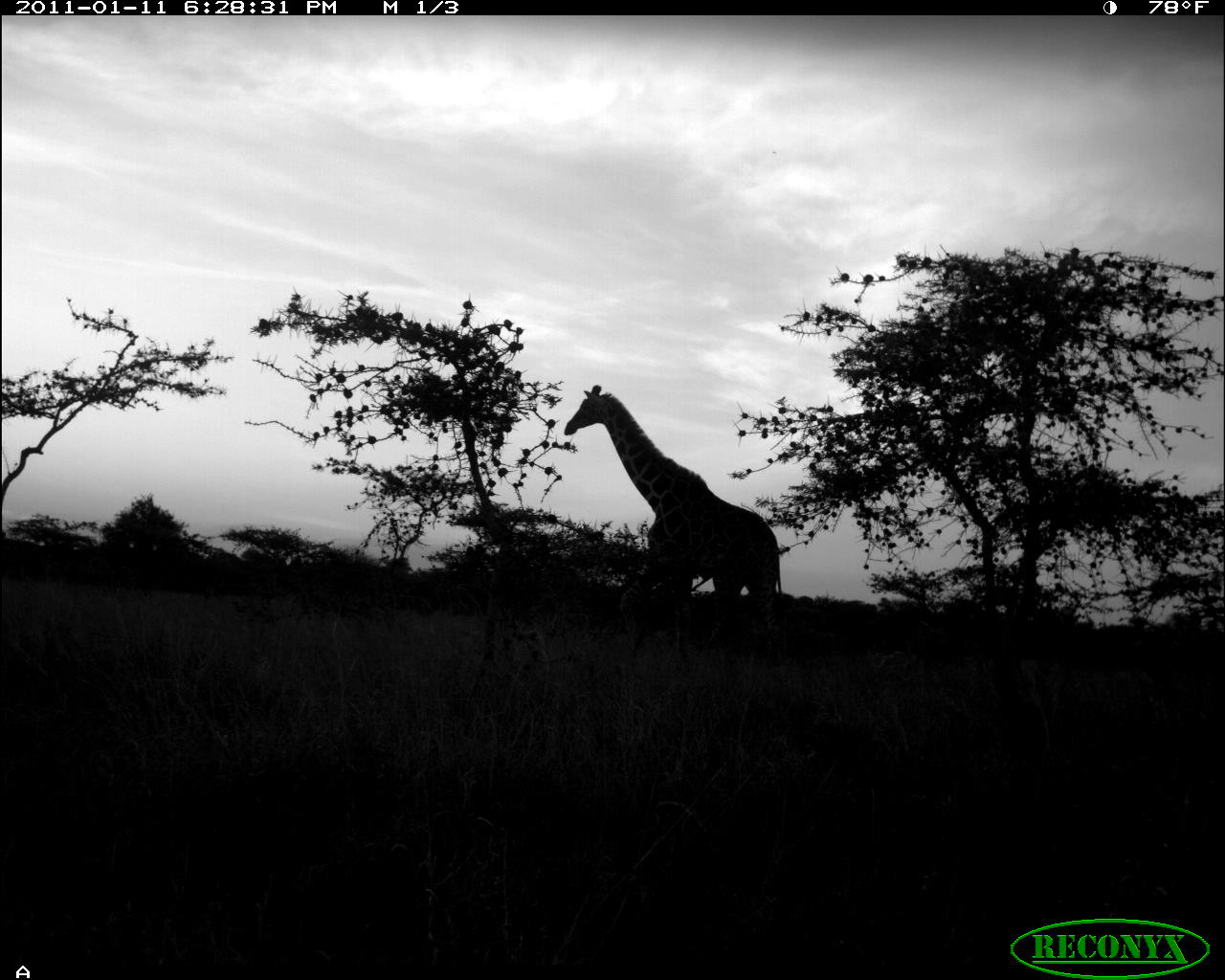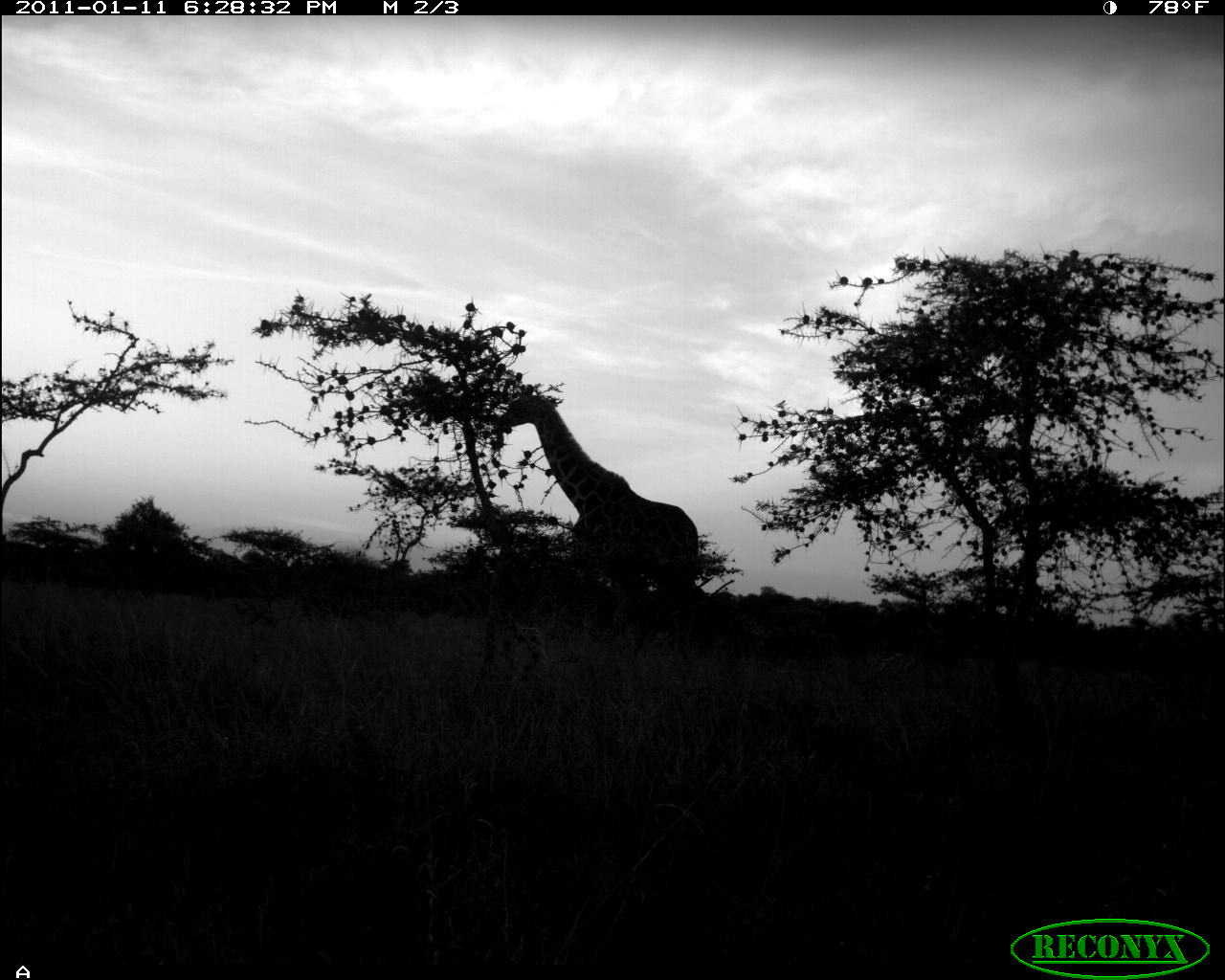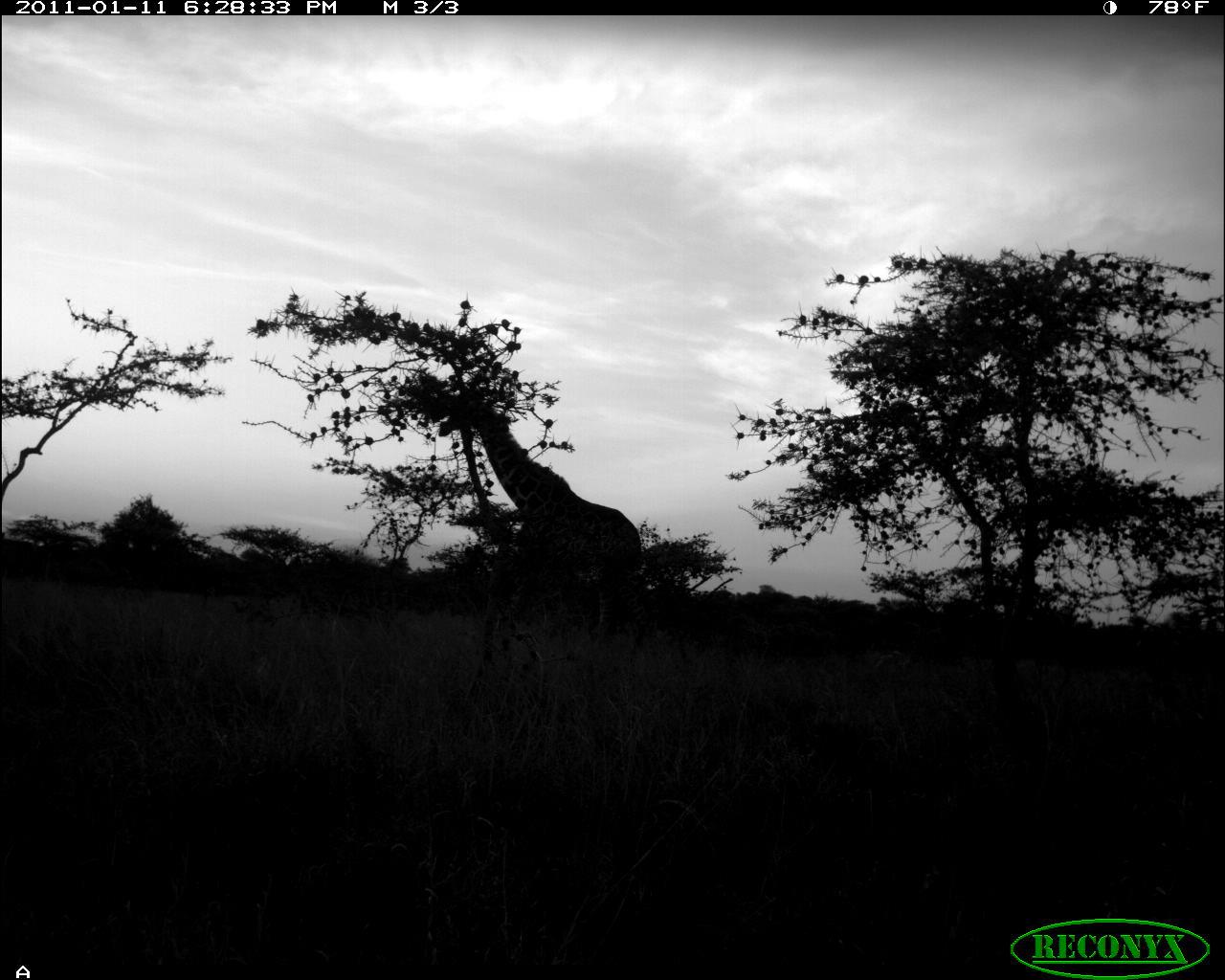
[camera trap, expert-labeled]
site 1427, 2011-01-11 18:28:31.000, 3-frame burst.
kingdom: Animalia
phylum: Chordata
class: Mammalia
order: Artiodactyla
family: Bovidae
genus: Madoqua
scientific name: Madoqua guentheri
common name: günther's dik-dik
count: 1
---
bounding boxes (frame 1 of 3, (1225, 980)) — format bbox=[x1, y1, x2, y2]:
madoqua guentheri: bbox=[564, 383, 782, 669]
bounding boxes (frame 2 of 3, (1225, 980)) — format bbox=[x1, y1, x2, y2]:
madoqua guentheri: bbox=[488, 383, 699, 662]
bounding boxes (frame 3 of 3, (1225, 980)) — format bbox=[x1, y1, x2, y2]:
madoqua guentheri: bbox=[438, 380, 648, 666]